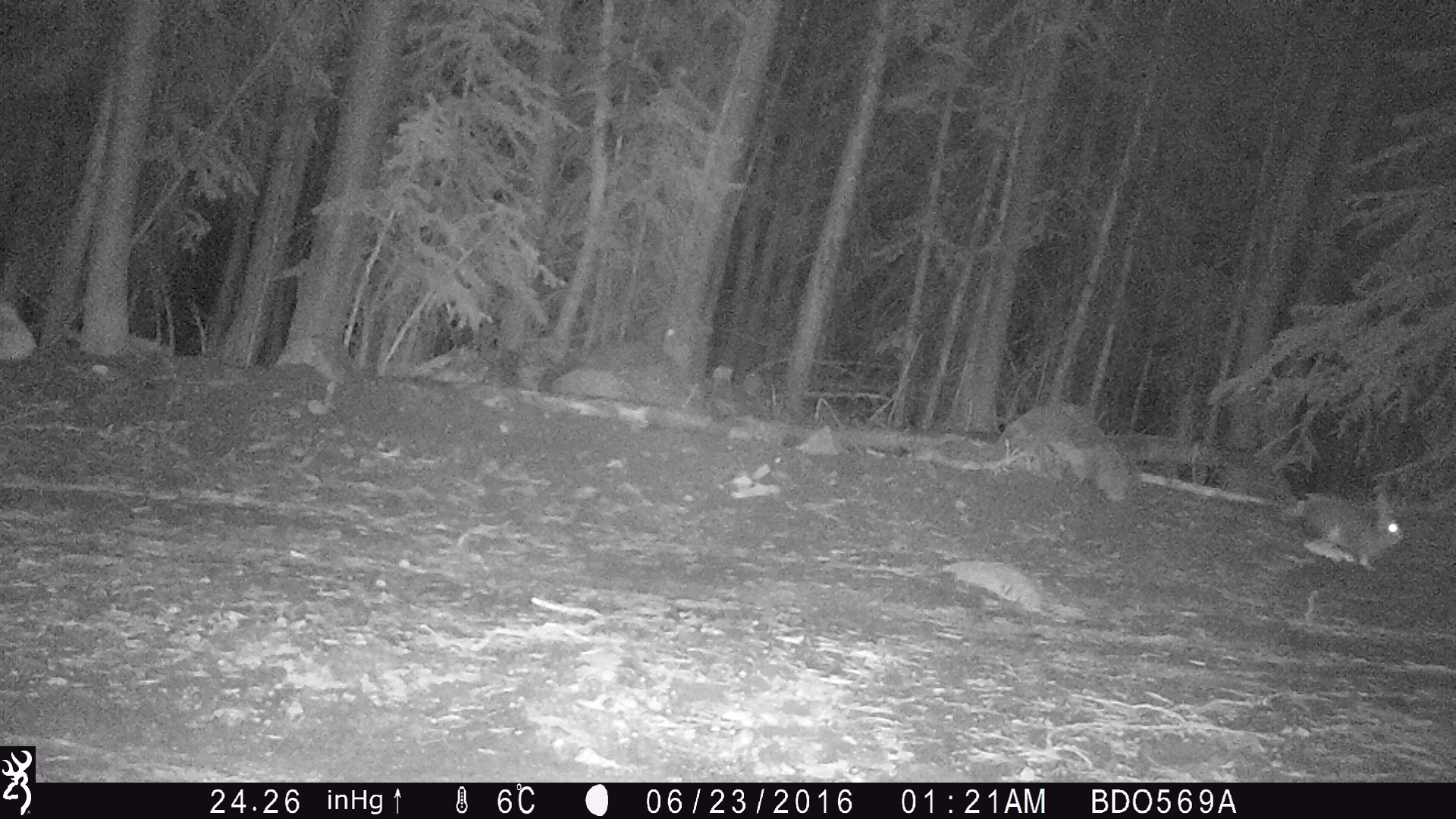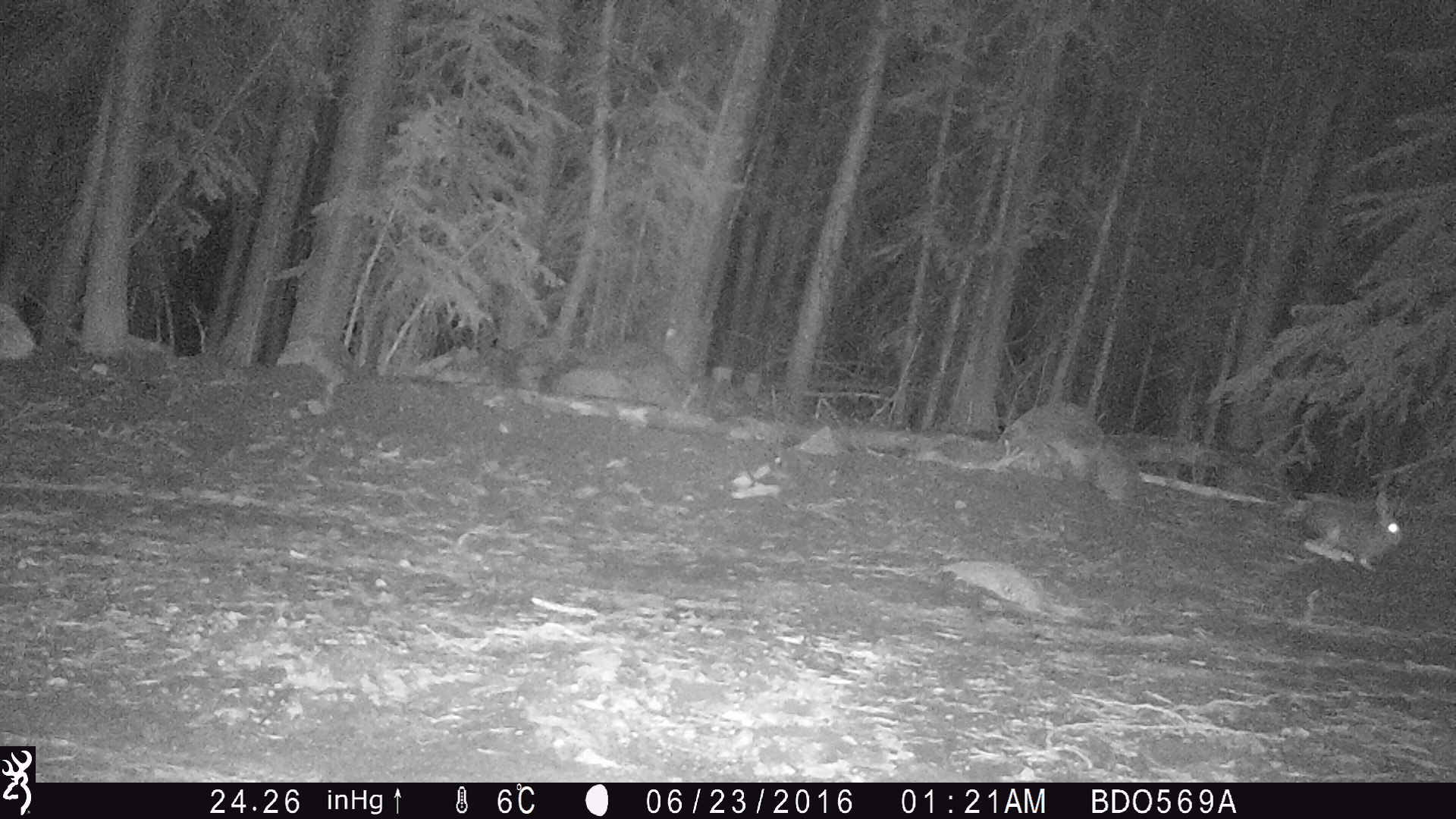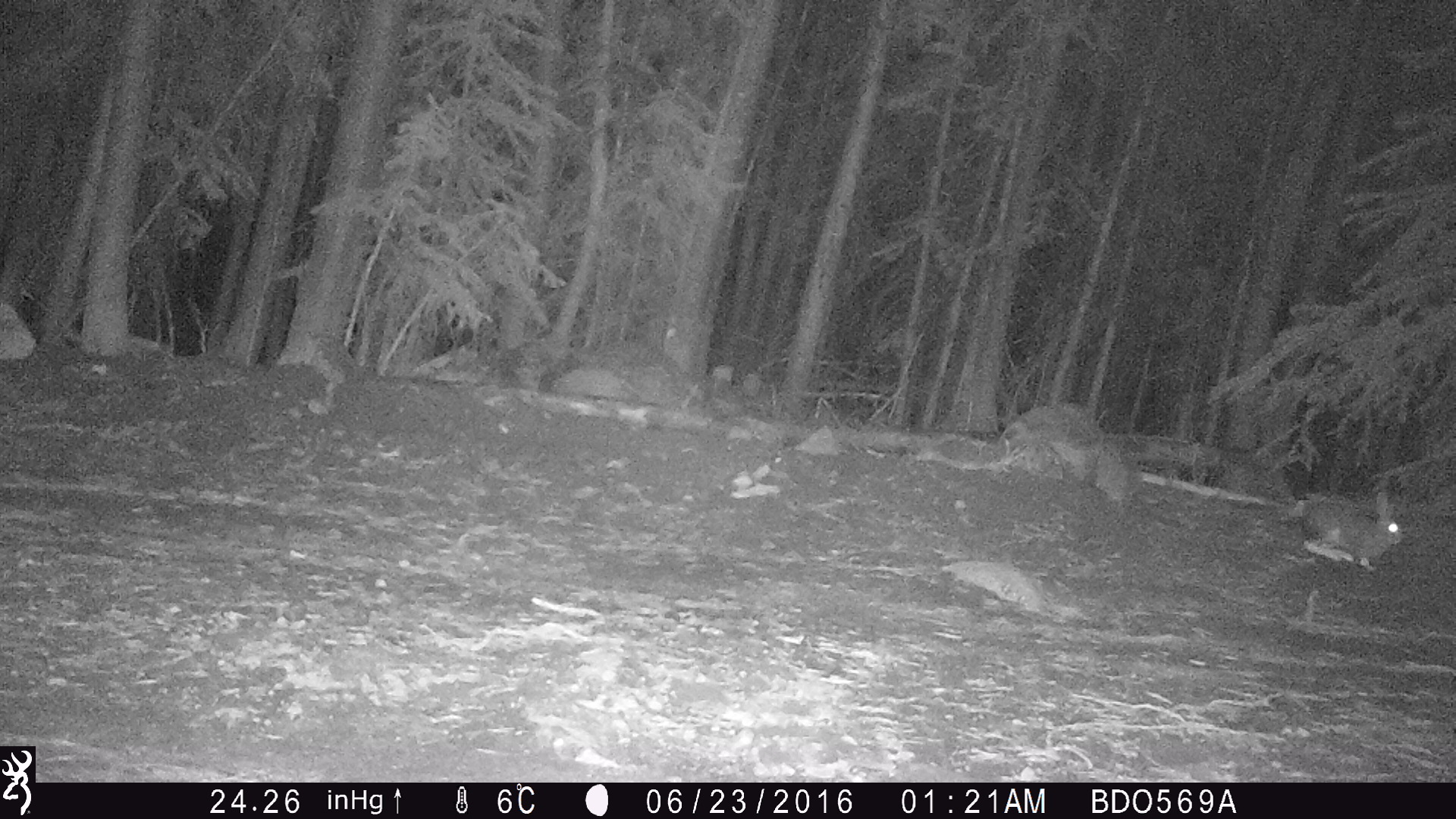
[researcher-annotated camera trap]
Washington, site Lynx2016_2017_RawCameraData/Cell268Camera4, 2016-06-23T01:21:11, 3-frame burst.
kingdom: Animalia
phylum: Chordata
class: Mammalia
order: Lagomorpha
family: Leporidae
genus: Lepus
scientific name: Lepus americanus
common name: snowshoe hare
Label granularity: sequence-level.